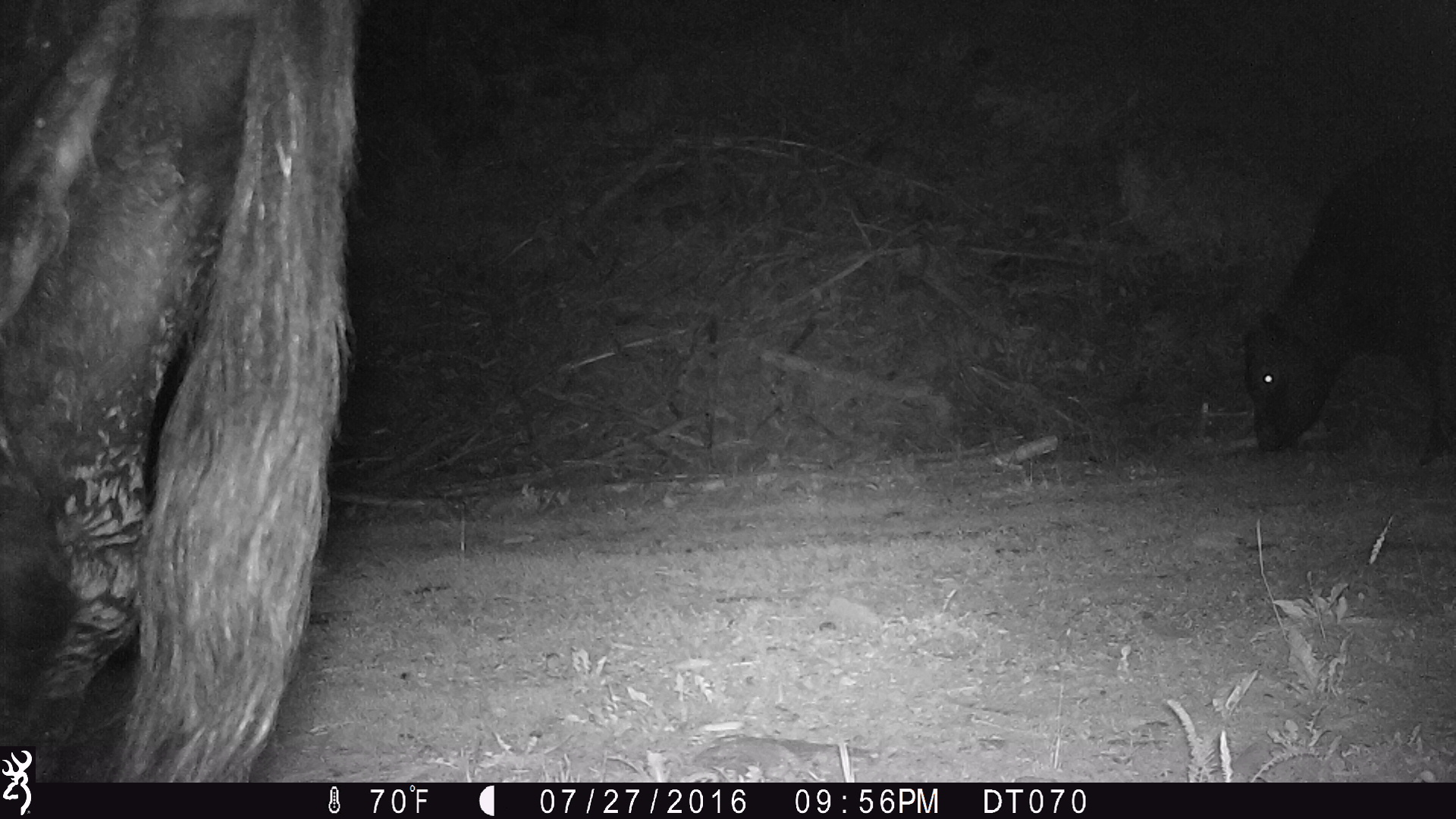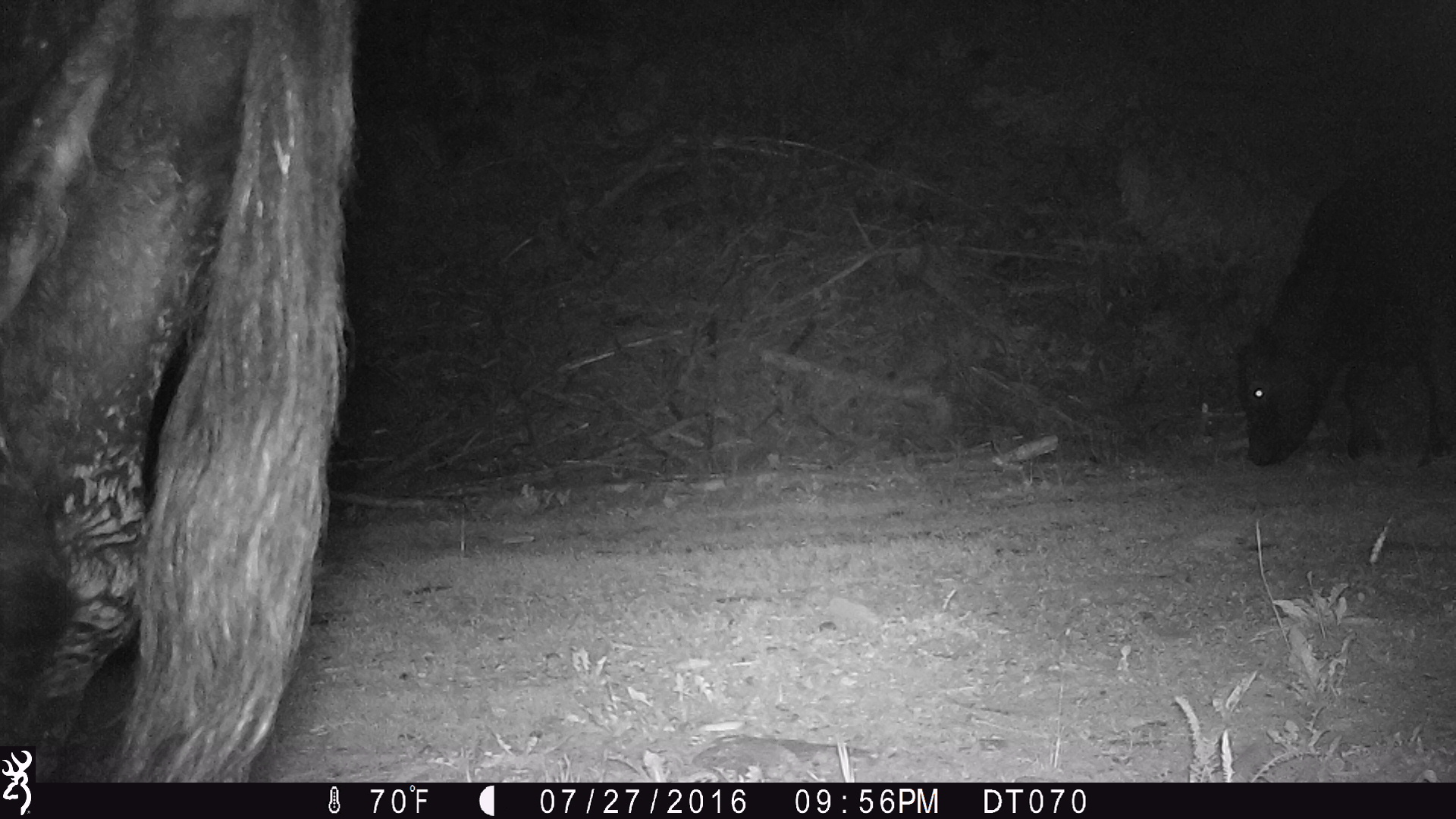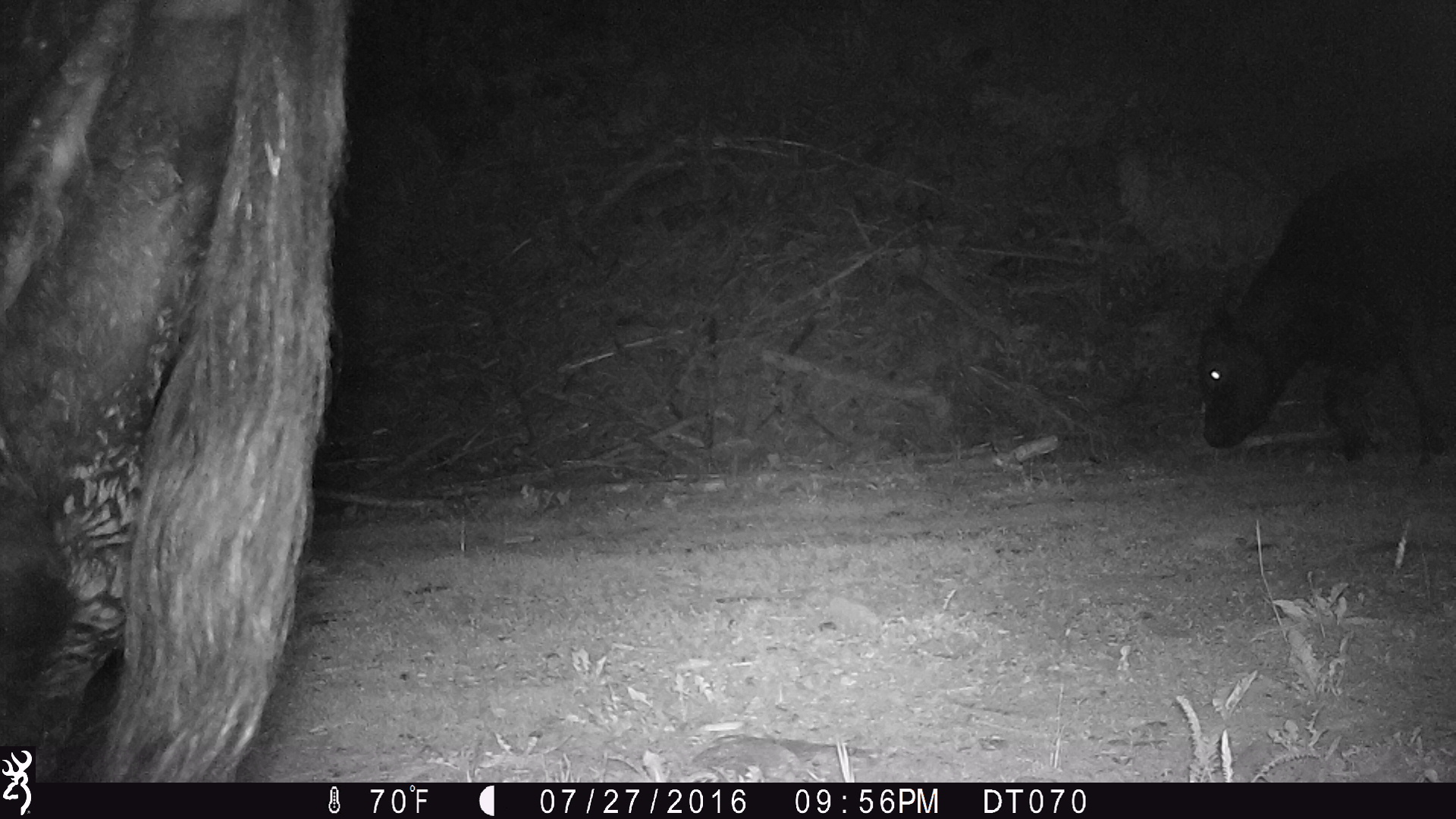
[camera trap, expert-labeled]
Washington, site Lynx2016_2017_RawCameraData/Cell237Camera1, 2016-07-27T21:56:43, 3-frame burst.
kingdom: Animalia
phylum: Chordata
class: Mammalia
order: Artiodactyla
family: Bovidae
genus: Bos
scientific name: Bos taurus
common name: domestic cattle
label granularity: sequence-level